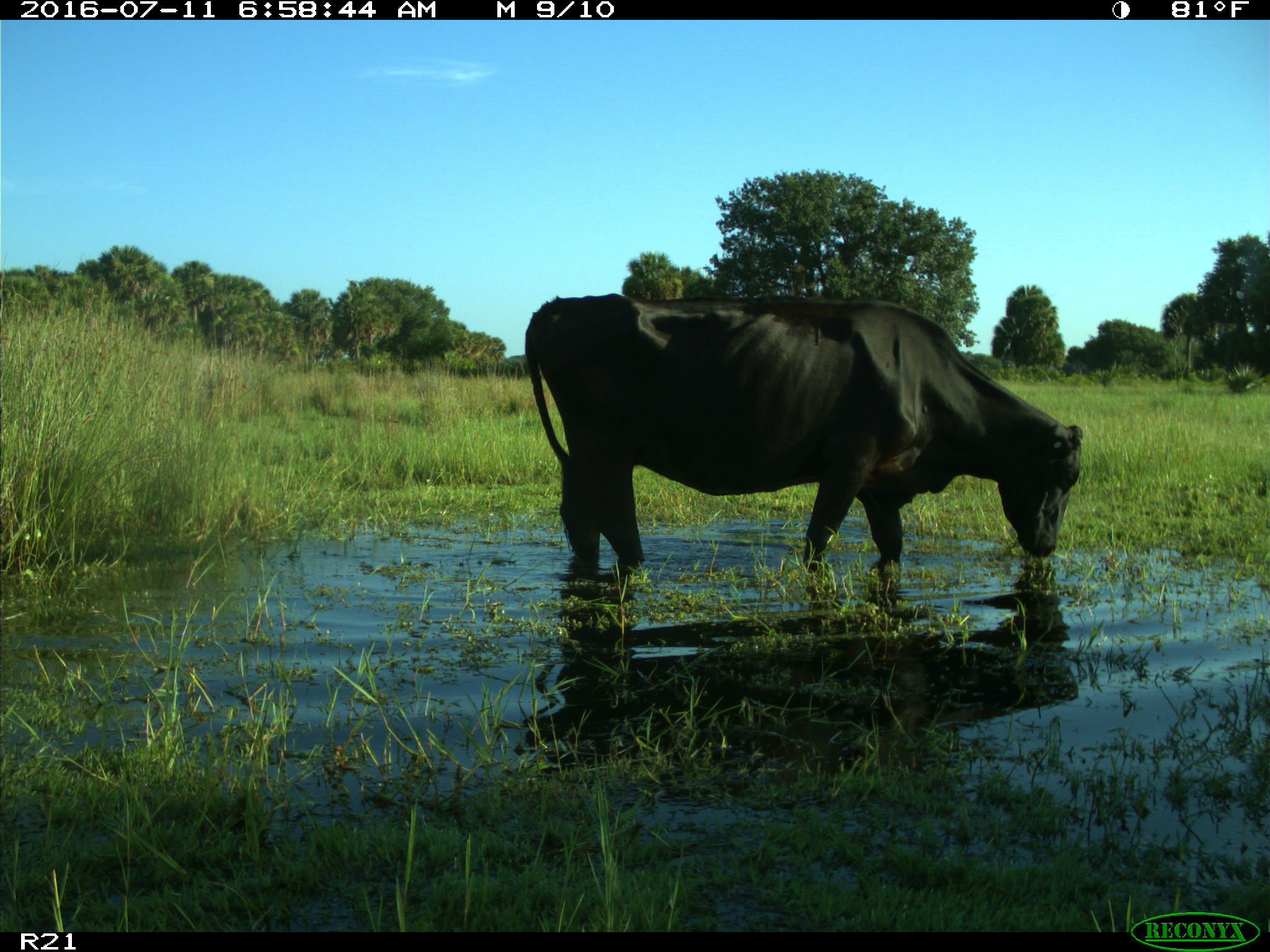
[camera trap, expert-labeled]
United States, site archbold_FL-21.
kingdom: Animalia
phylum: Chordata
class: Mammalia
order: Artiodactyla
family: Bovidae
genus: Bos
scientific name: Bos taurus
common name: domestic cow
Bos taurus (domestic cow).